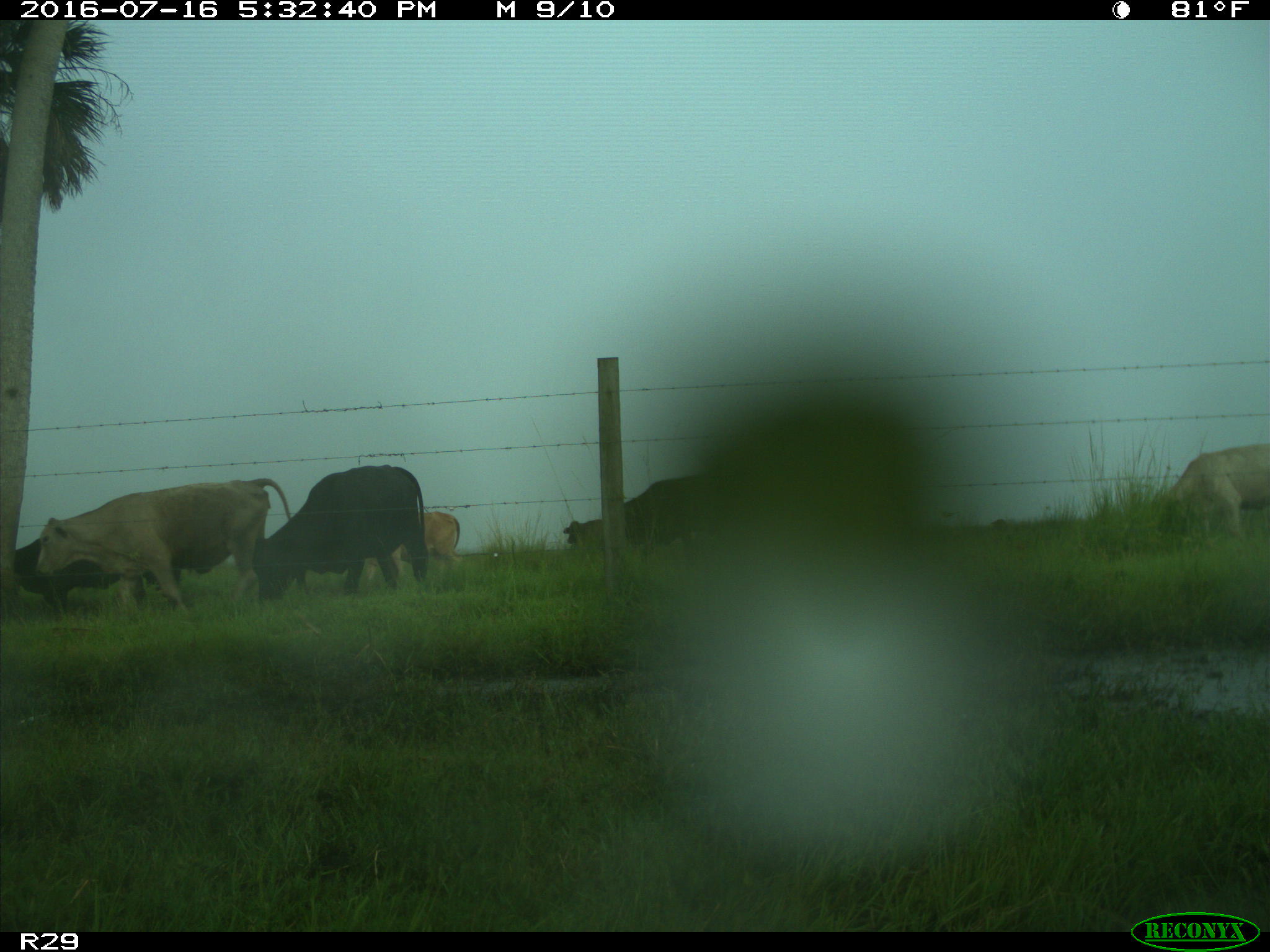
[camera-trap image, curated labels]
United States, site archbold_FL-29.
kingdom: Animalia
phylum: Chordata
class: Mammalia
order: Artiodactyla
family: Bovidae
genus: Bos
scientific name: Bos taurus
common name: domestic cow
Bos taurus (domestic cow).